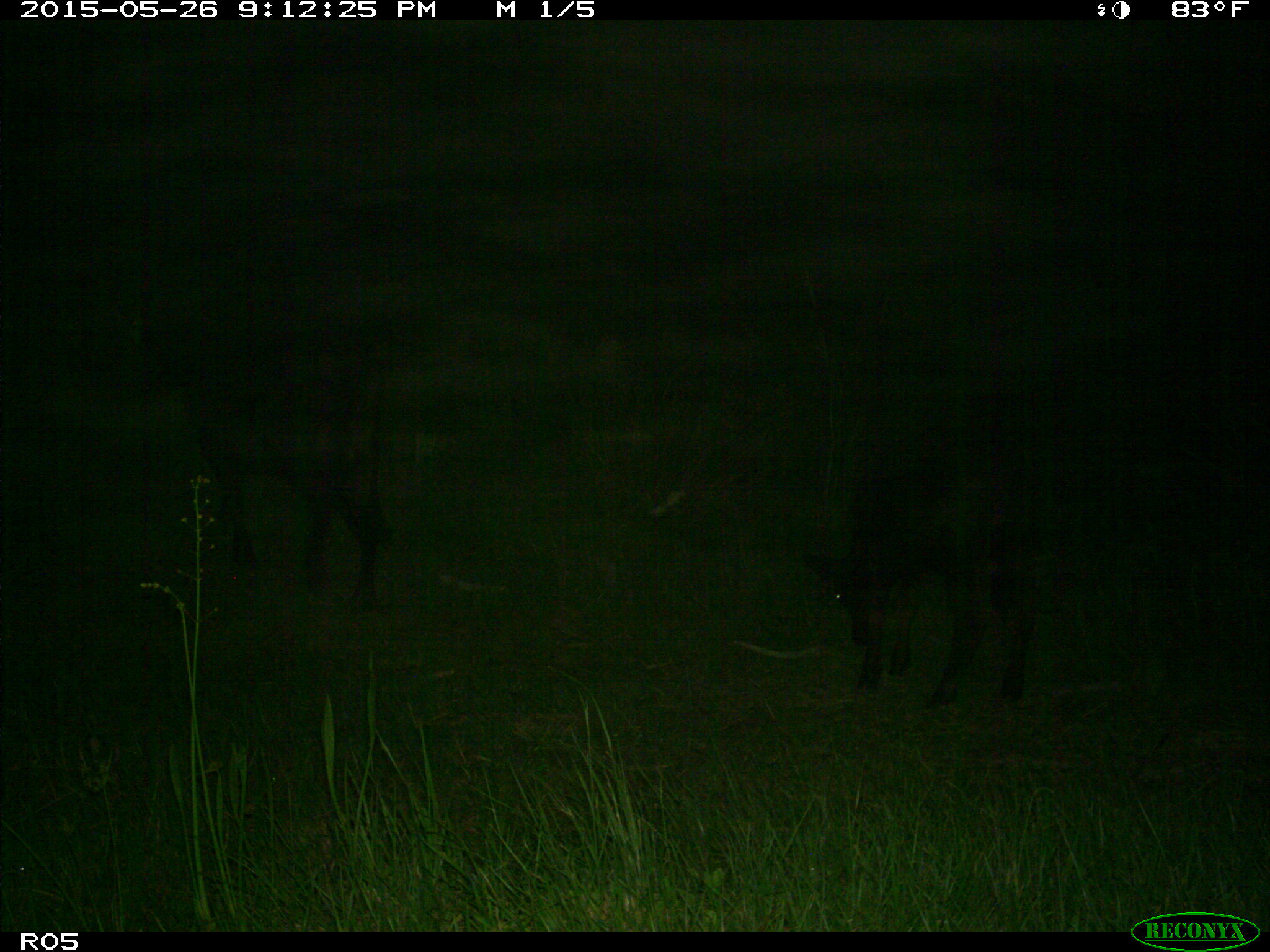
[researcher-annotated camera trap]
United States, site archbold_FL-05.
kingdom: Animalia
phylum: Chordata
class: Mammalia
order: Artiodactyla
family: Bovidae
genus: Bos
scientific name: Bos taurus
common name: domestic cow